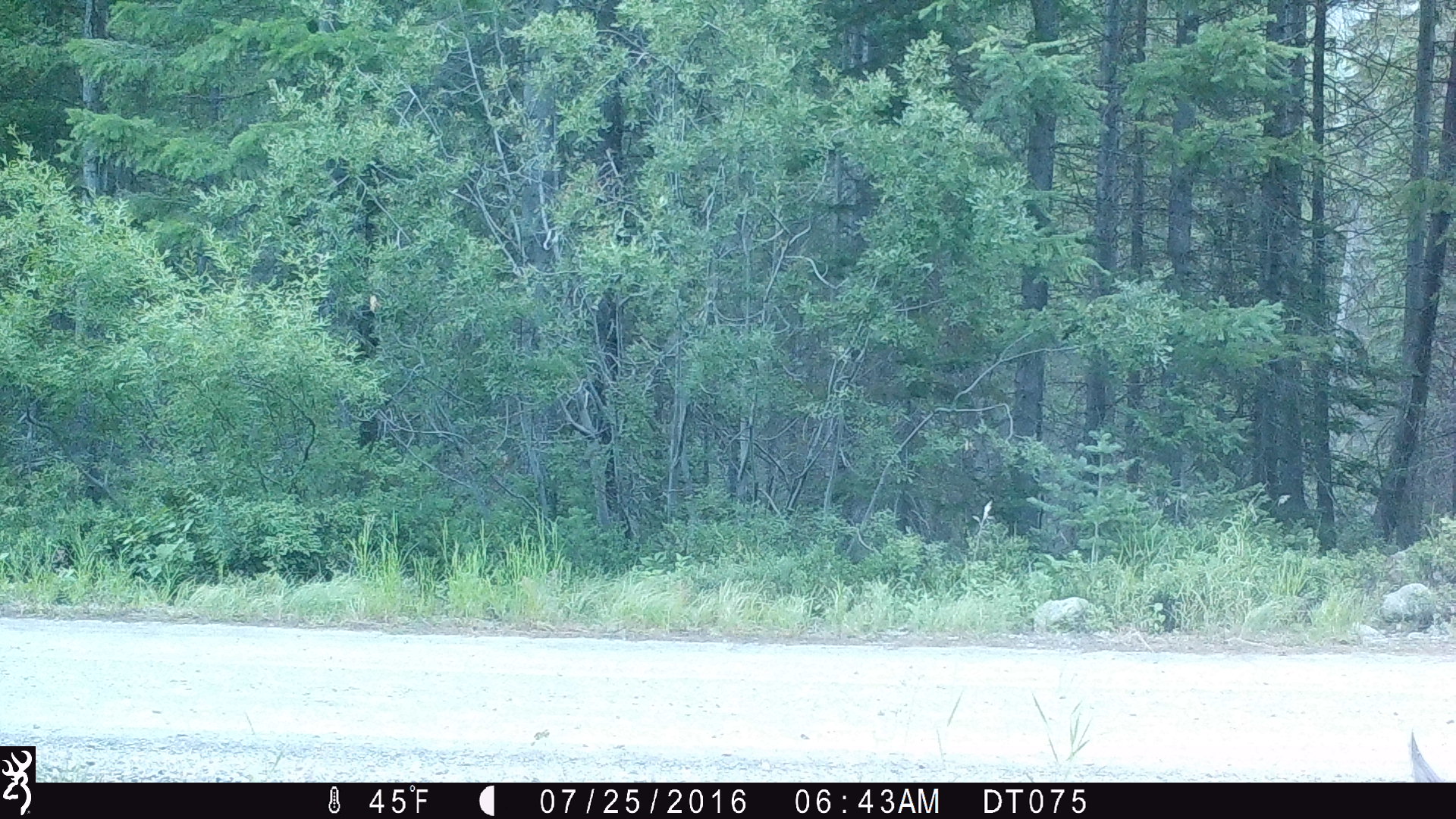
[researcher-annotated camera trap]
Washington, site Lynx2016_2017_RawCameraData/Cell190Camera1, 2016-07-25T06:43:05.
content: unidentified animal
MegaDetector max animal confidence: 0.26